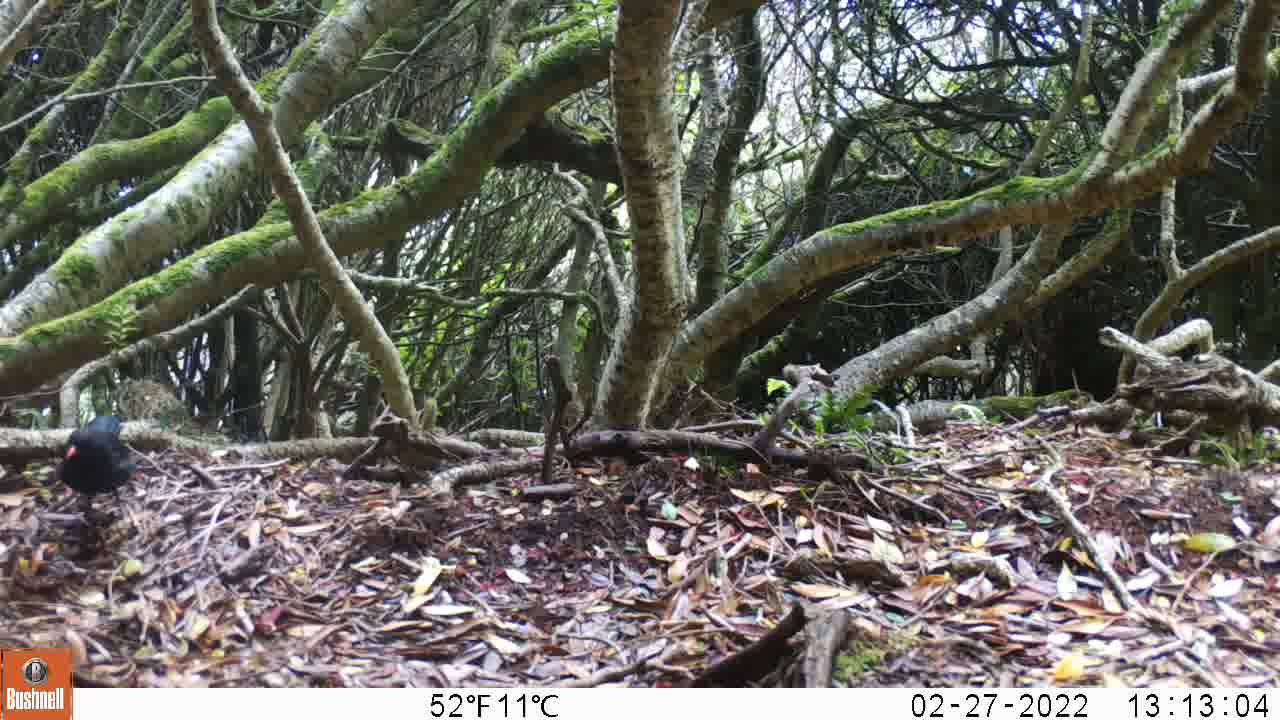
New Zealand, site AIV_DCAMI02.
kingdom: Animalia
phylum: Chordata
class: Aves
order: Passeriformes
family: Turdidae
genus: Turdus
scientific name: Turdus merula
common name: eurasian blackbird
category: blackbird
Blackbird (eurasian blackbird) (Turdus merula).